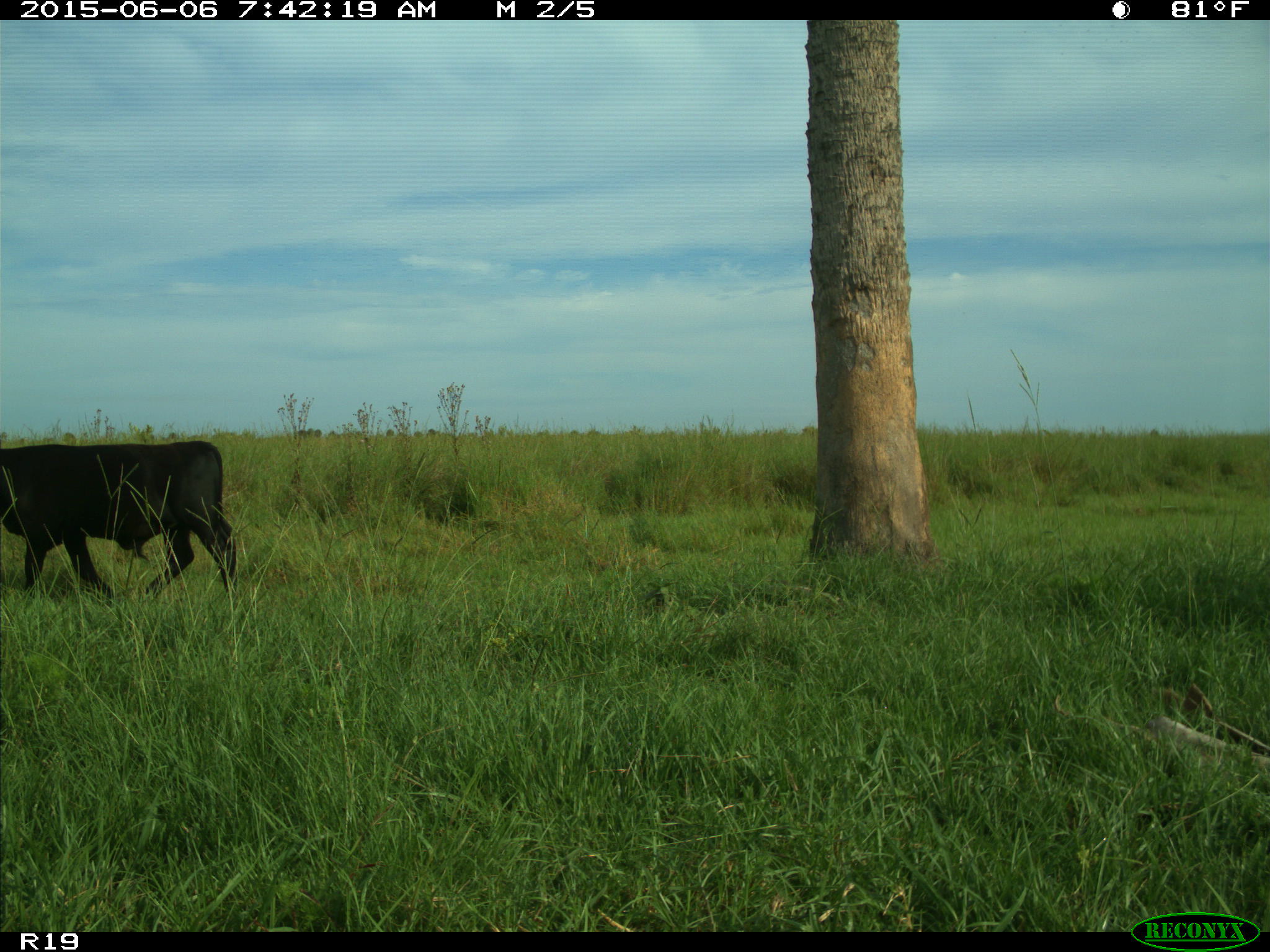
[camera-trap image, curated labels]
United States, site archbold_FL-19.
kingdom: Animalia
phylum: Chordata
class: Mammalia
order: Artiodactyla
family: Bovidae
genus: Bos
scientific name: Bos taurus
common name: domestic cow